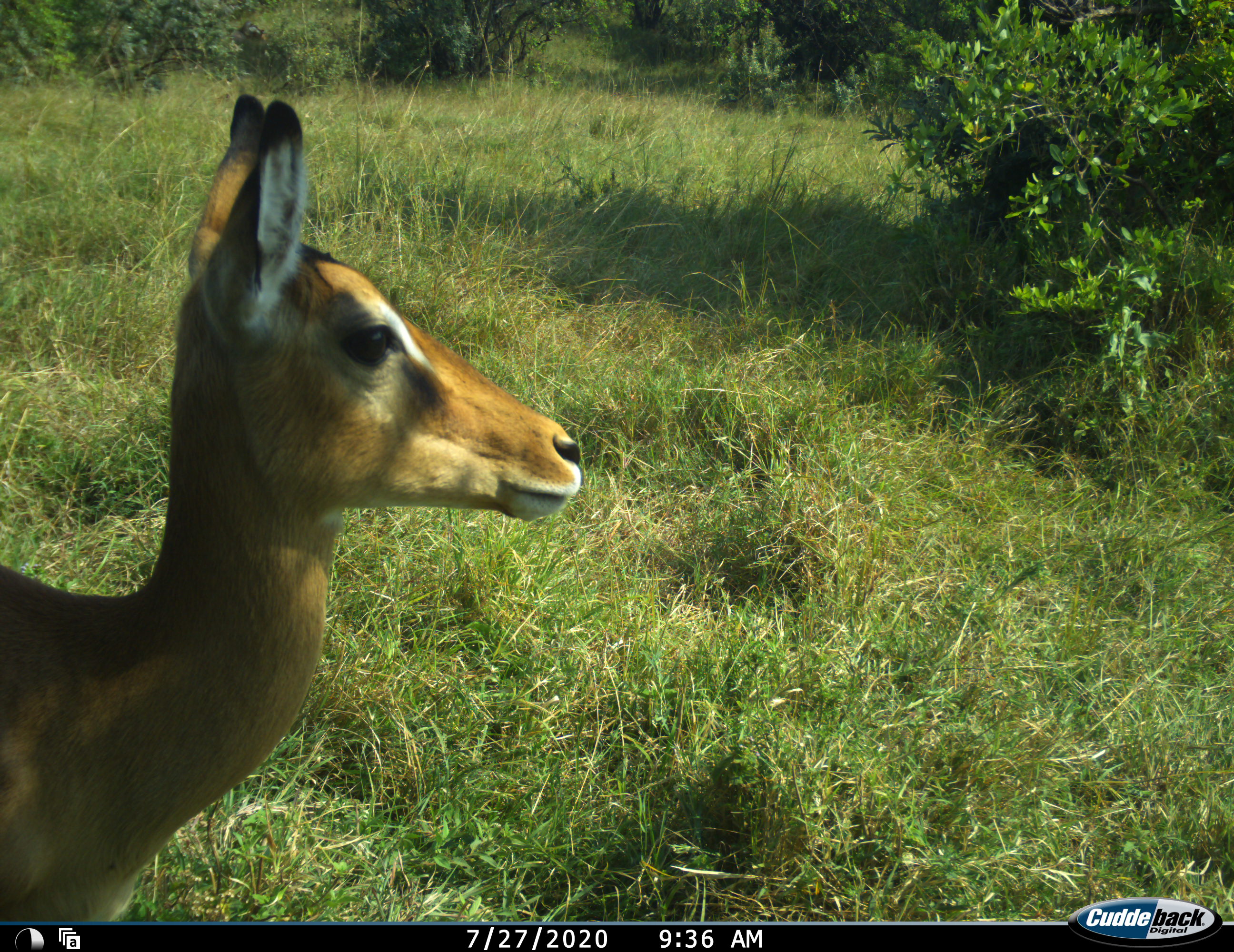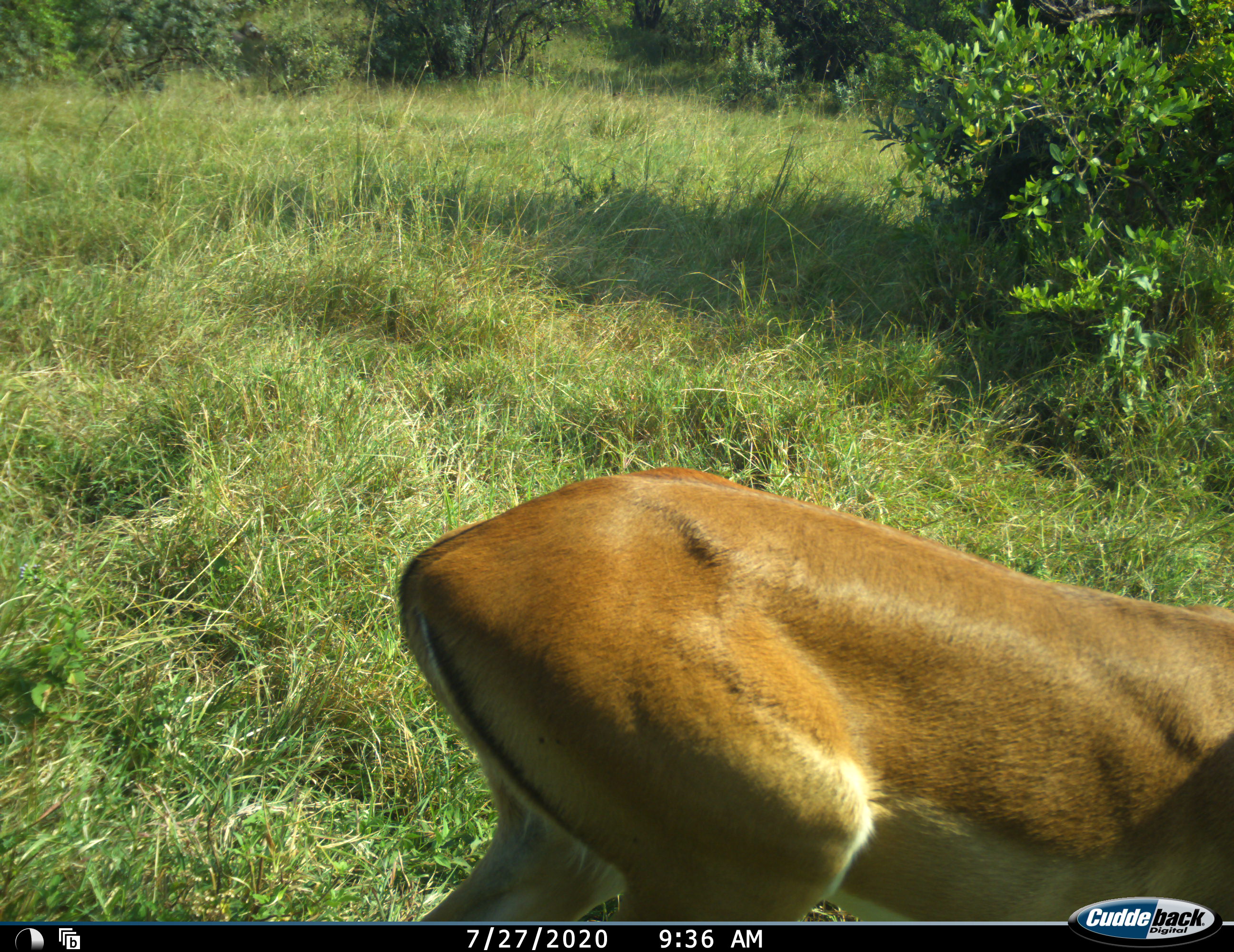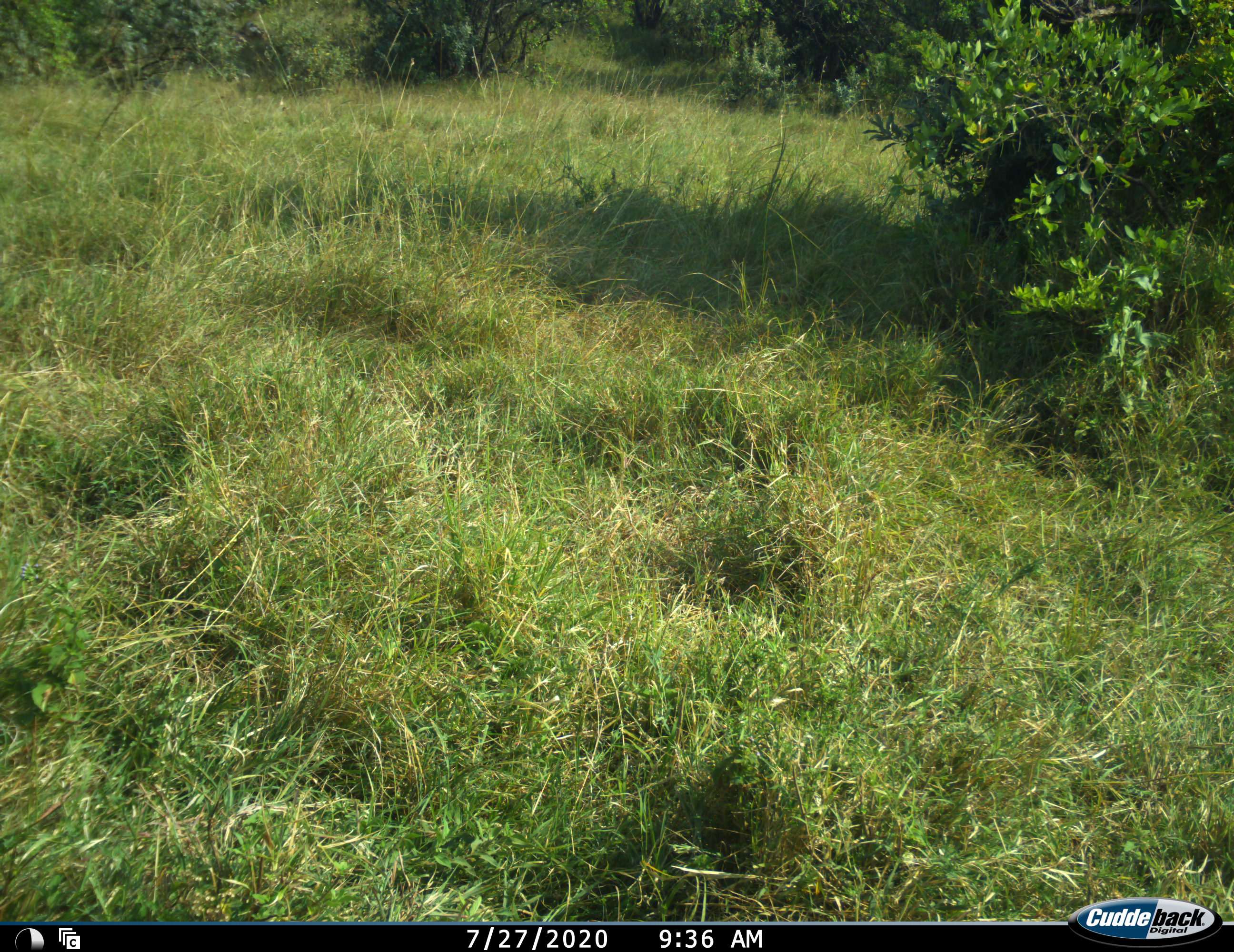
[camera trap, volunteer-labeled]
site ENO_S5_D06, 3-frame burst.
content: unidentified animal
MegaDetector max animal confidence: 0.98